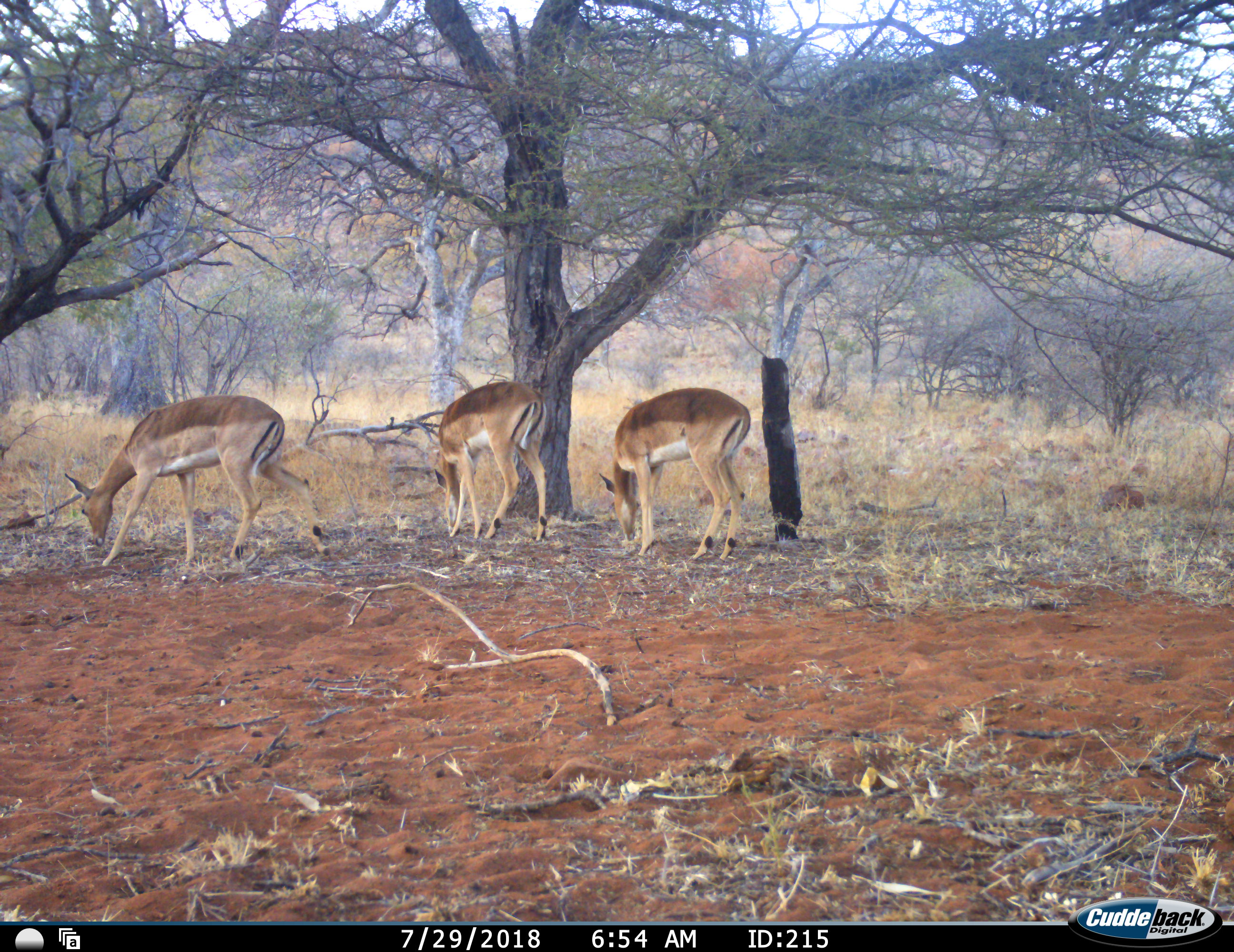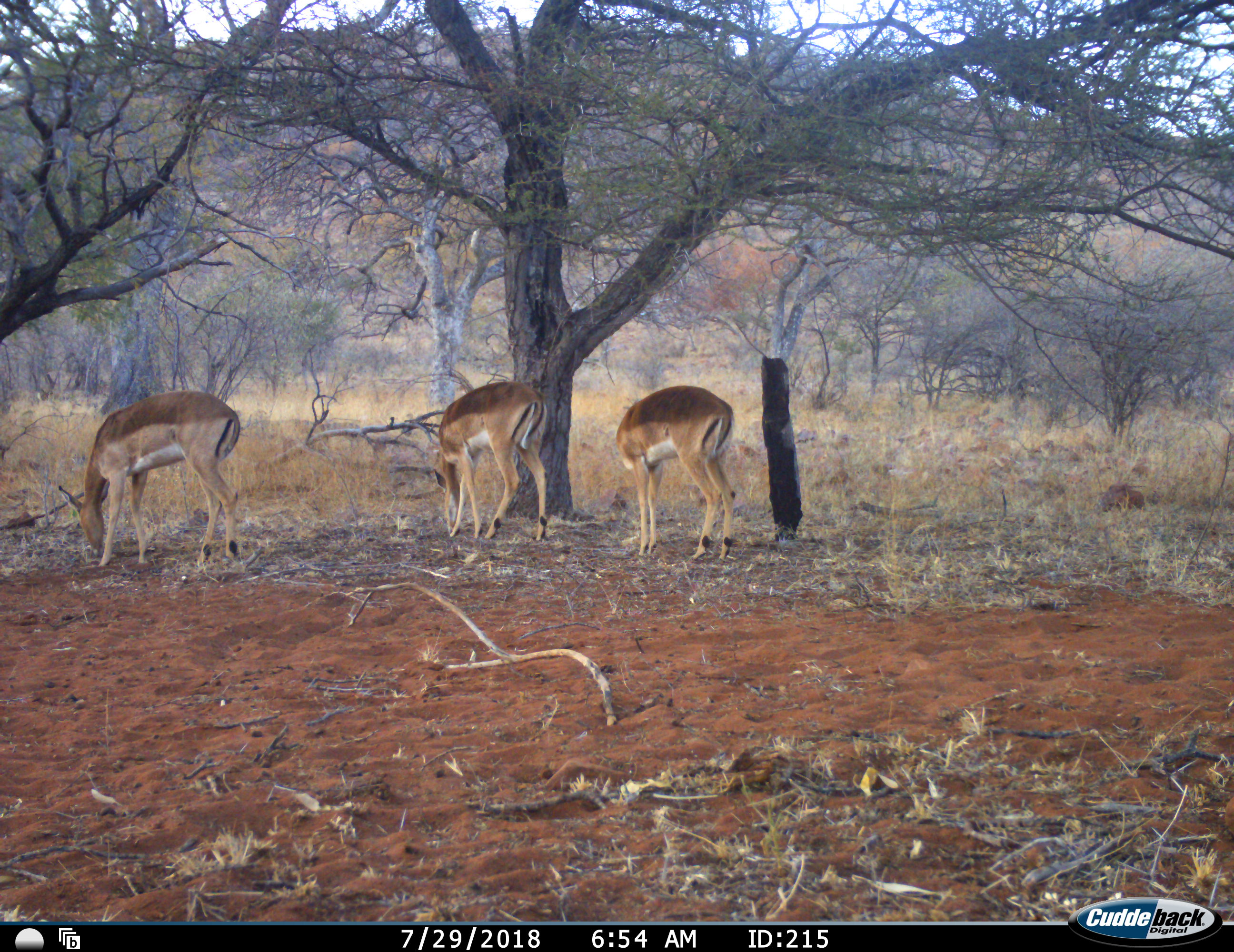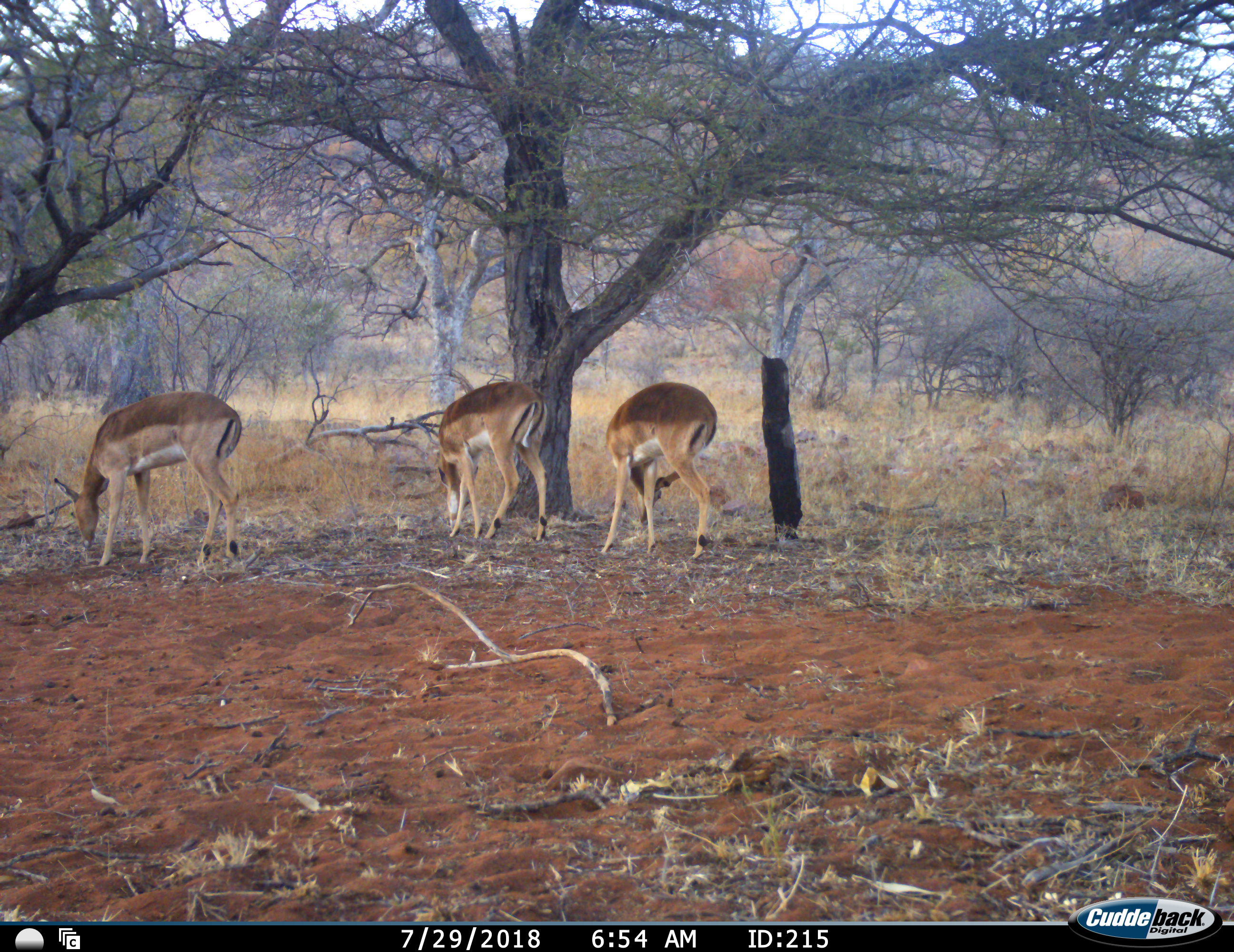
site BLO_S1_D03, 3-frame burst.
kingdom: Animalia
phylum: Chordata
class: Mammalia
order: Artiodactyla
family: Bovidae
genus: Aepyceros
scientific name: Aepyceros melampus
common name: impala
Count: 3.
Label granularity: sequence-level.